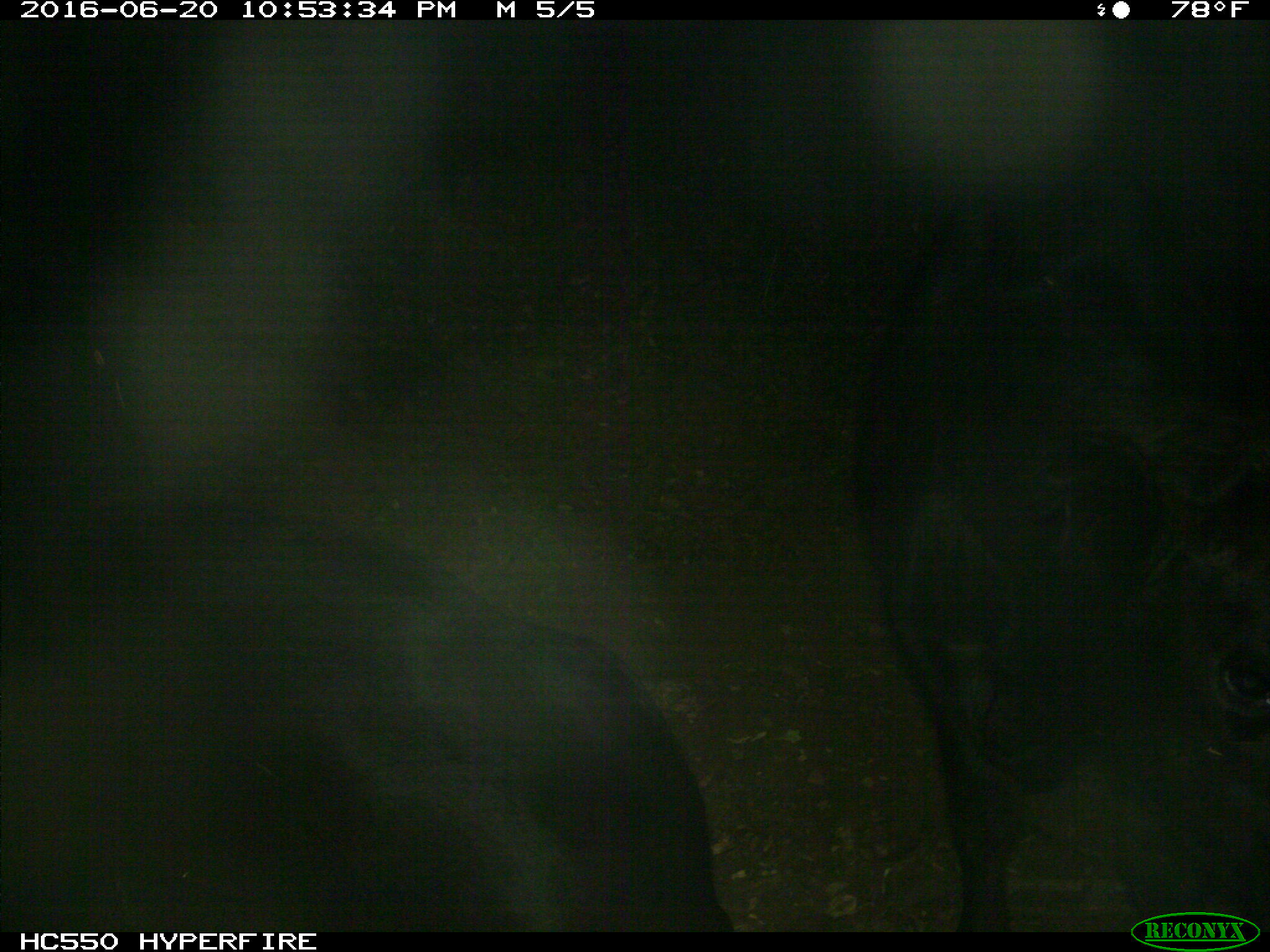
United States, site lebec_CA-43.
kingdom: Animalia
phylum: Chordata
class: Mammalia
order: Artiodactyla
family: Bovidae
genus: Bos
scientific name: Bos taurus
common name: domestic cow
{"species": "Bos taurus (domestic cow)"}